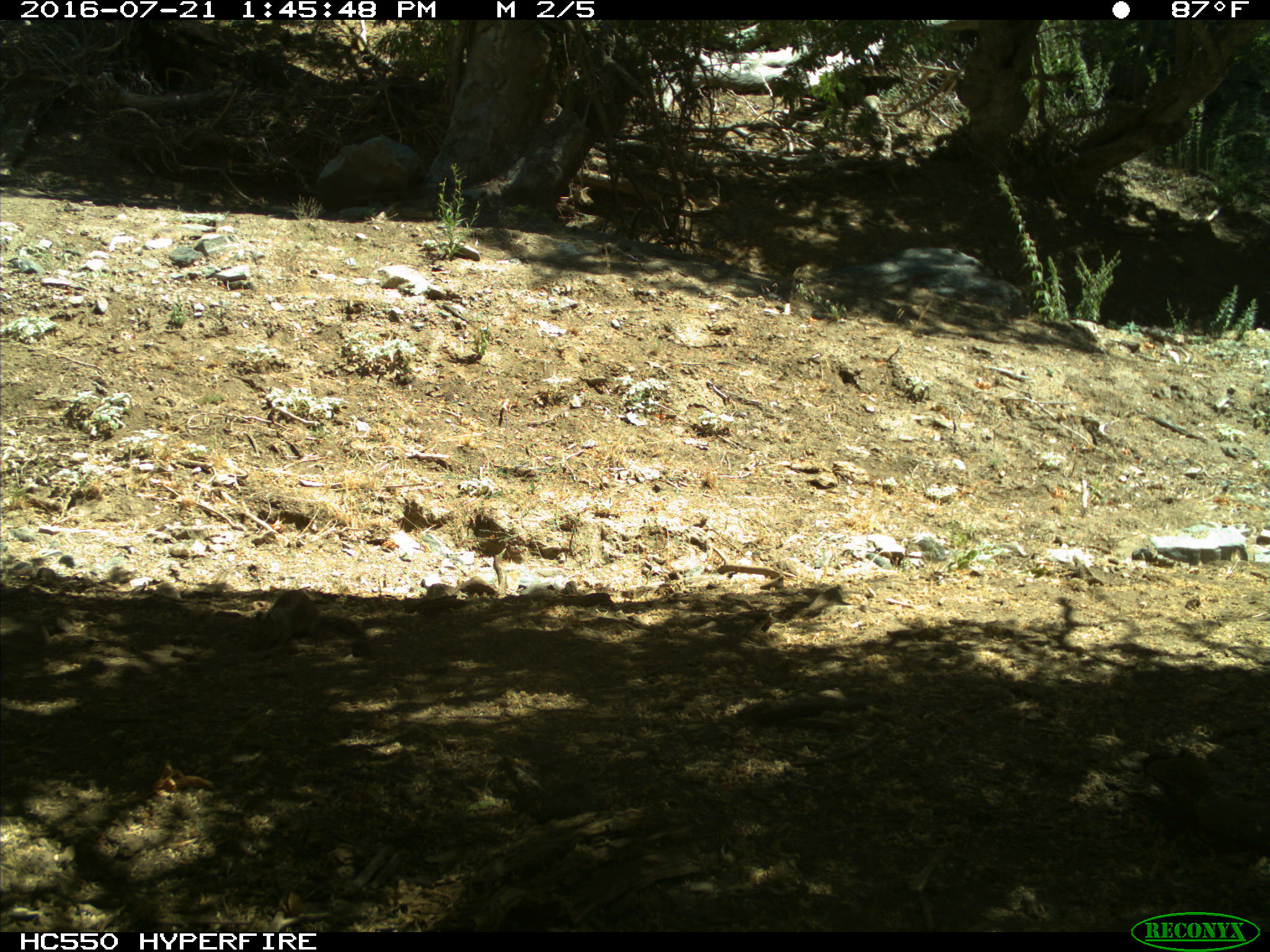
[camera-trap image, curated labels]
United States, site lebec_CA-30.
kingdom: Animalia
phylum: Chordata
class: Mammalia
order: Rodentia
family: Sciuridae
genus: Otospermophilus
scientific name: Otospermophilus beecheyi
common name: california ground squirrel